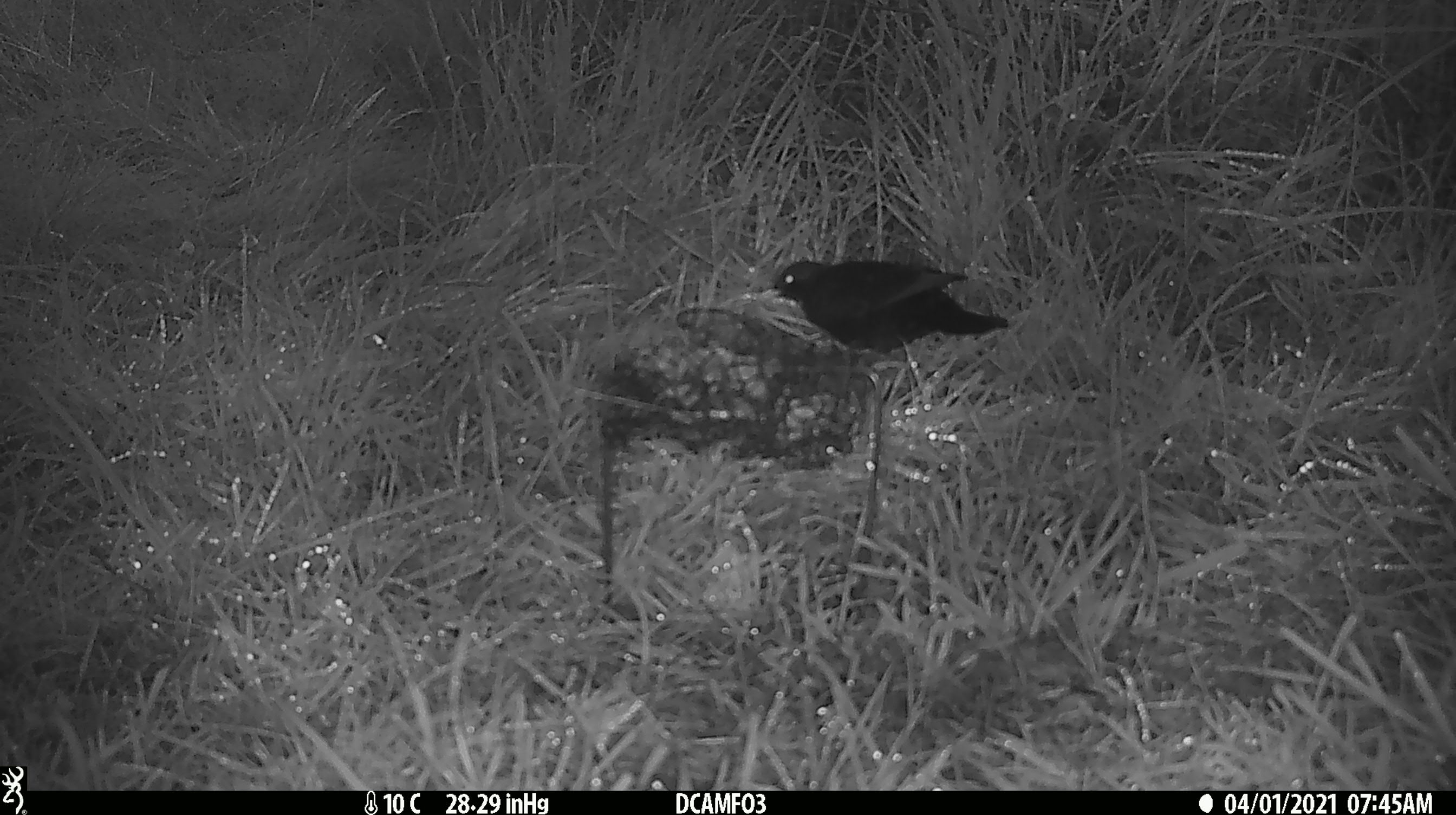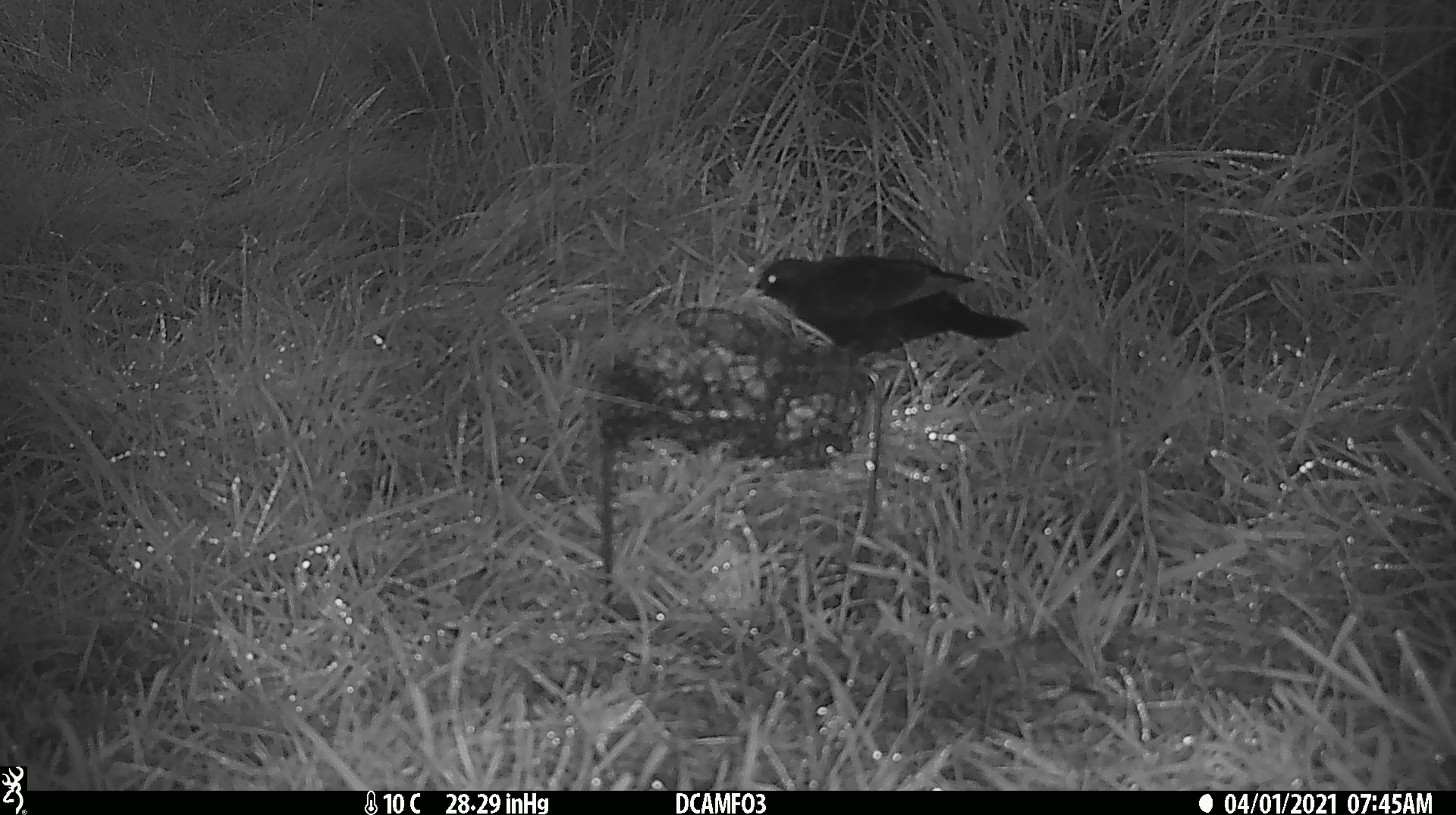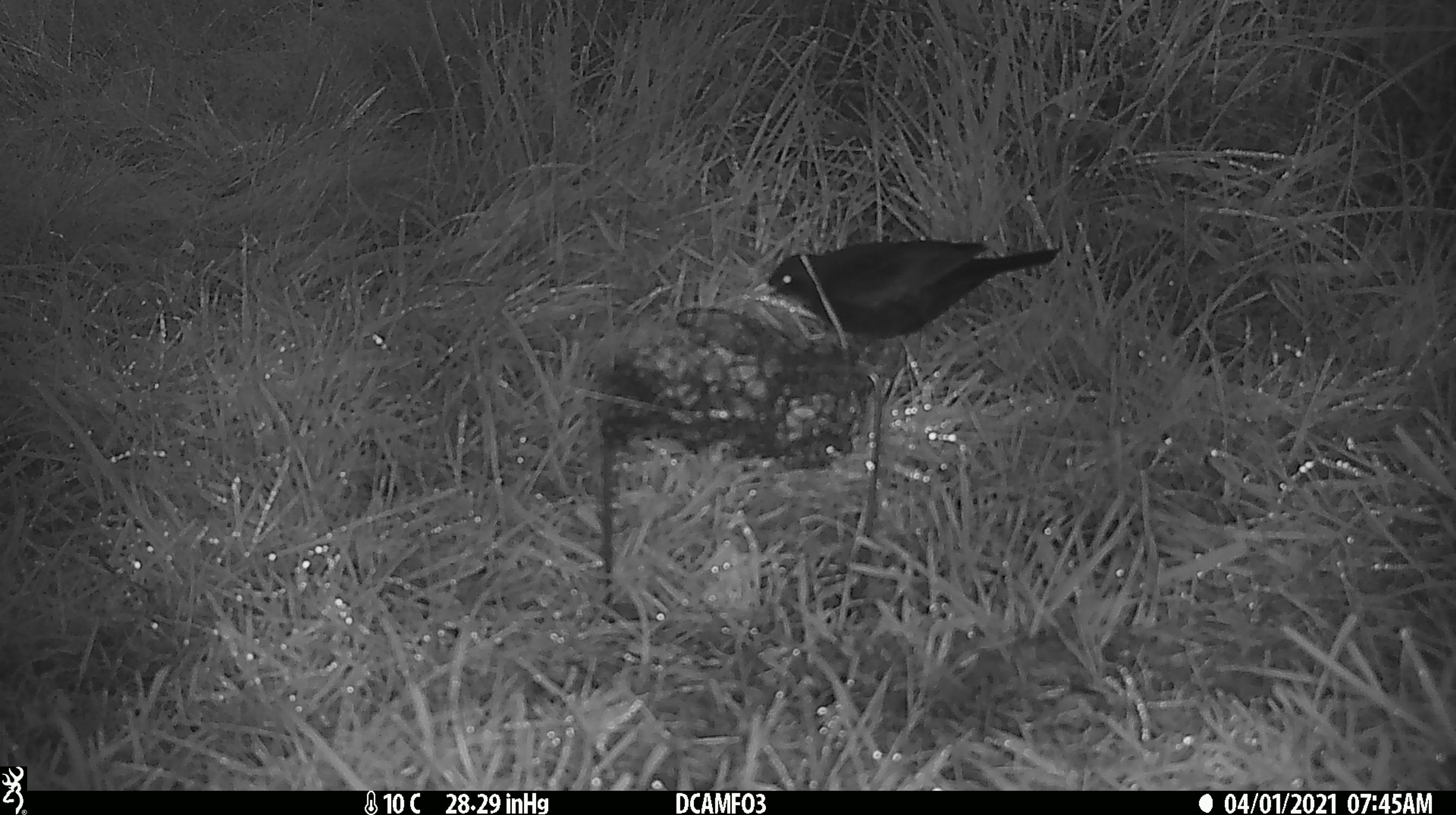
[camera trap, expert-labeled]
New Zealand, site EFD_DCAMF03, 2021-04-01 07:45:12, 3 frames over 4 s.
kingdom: Animalia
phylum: Chordata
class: Aves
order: Passeriformes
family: Turdidae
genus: Turdus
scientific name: Turdus merula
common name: eurasian blackbird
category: blackbird